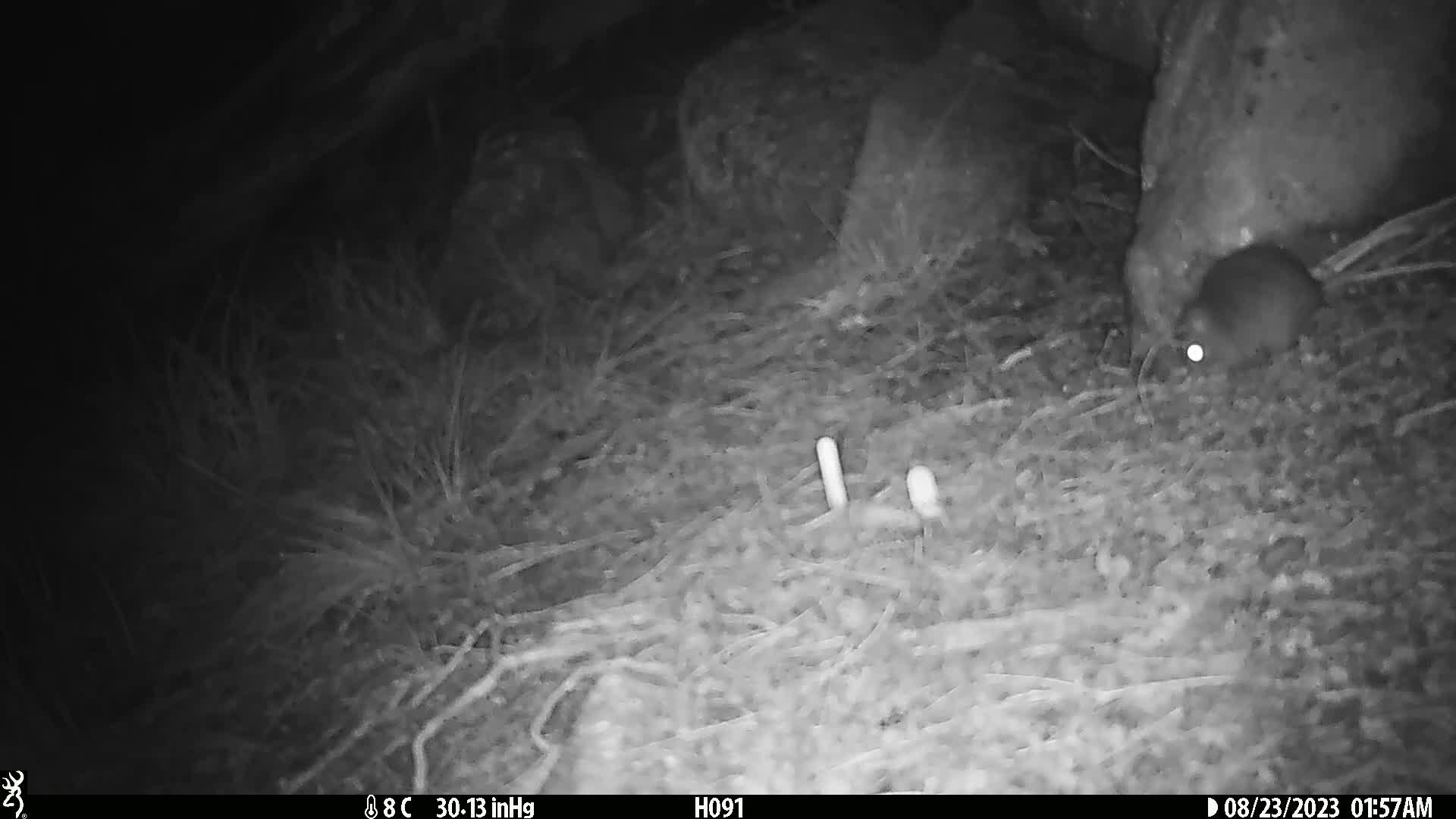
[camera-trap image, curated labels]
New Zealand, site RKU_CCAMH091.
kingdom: Animalia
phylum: Chordata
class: Mammalia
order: Rodentia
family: Muridae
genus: Rattus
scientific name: Rattus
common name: rat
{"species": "rat (Rattus)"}